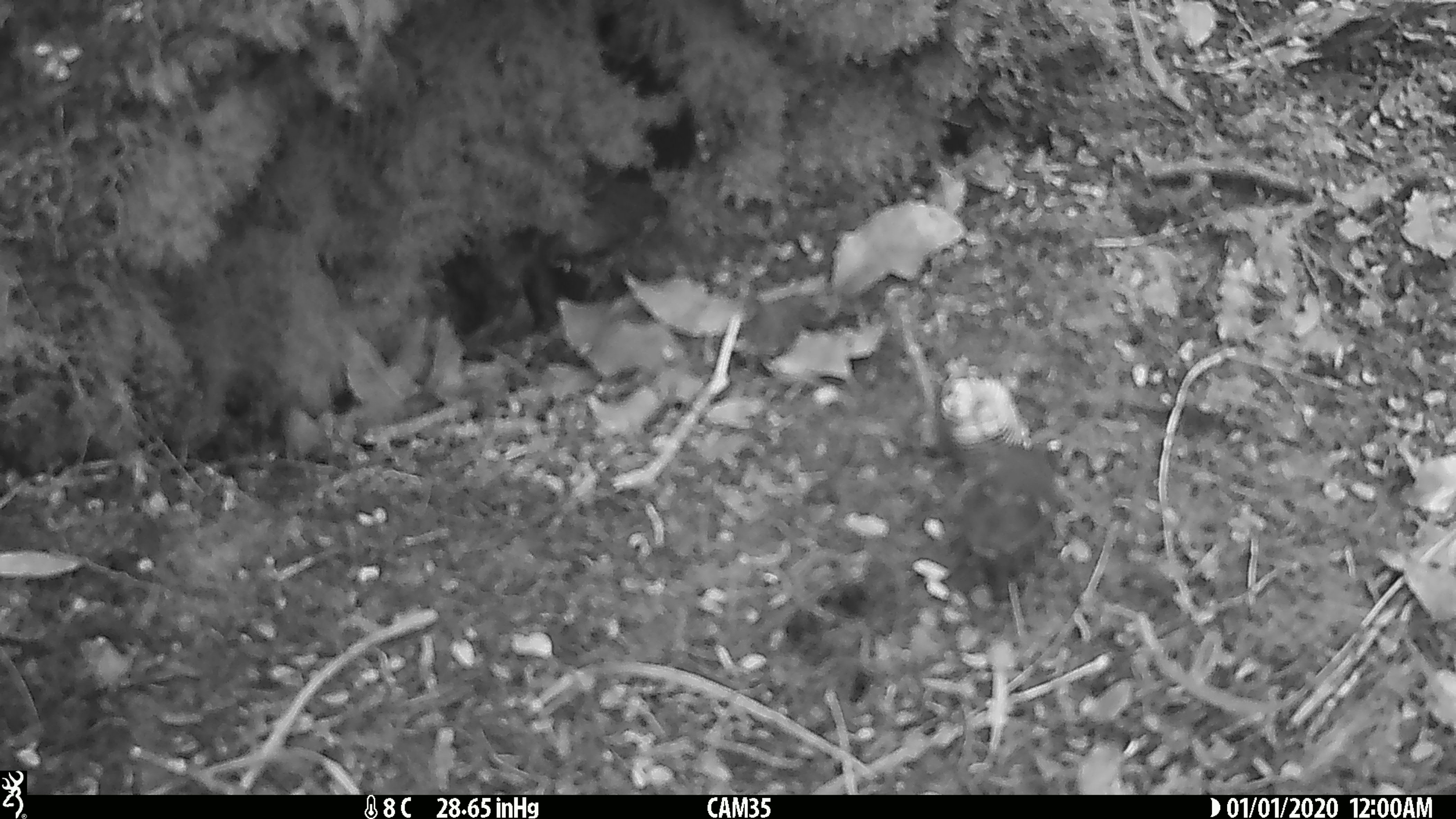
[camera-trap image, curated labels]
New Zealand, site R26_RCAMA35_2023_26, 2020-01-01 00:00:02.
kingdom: Animalia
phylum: Chordata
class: Aves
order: Passeriformes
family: Acanthisittidae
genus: Acanthisitta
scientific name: Acanthisitta chloris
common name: rifleman